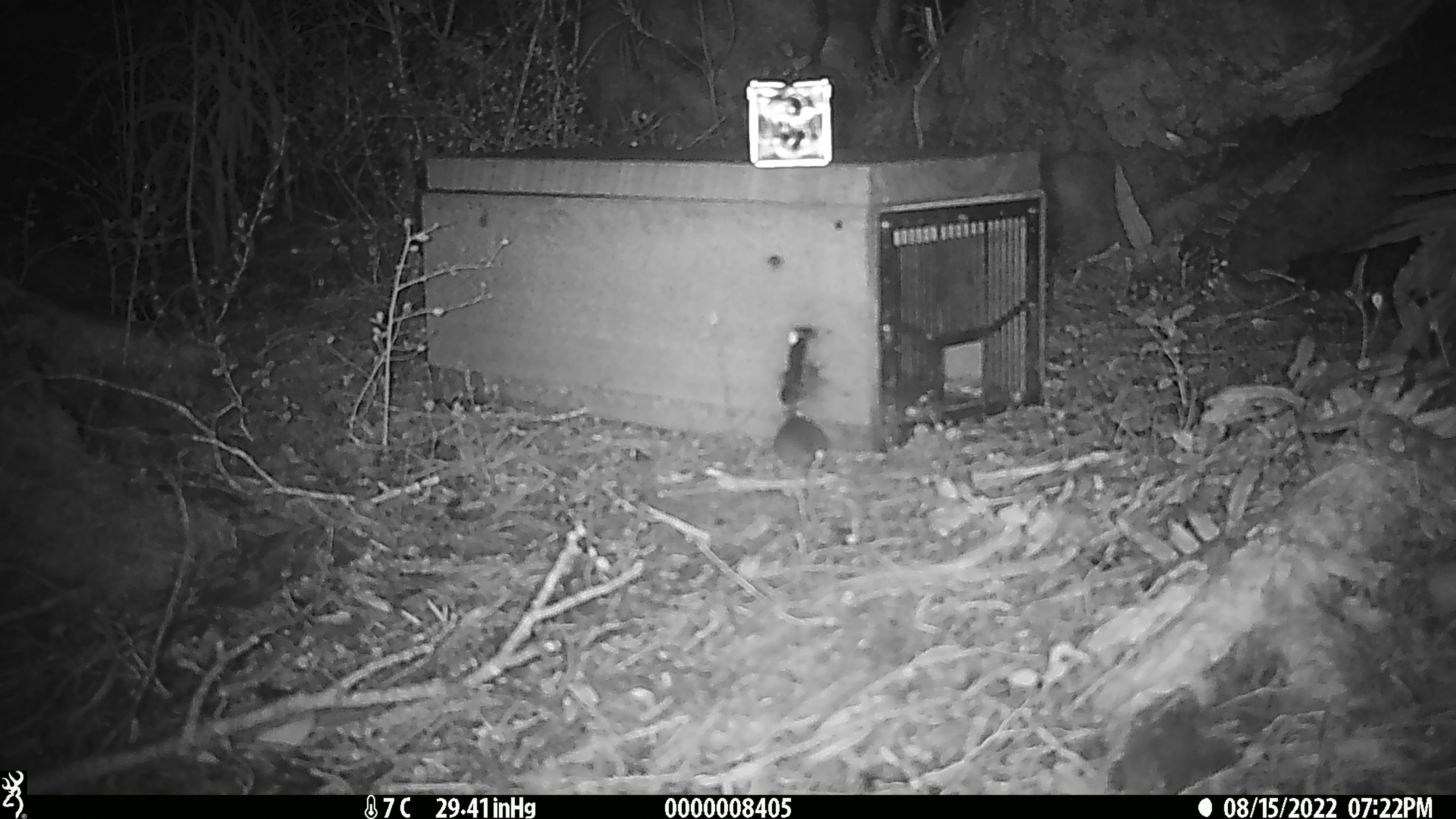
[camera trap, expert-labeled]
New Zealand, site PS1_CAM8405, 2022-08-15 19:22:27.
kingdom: Animalia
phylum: Chordata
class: Mammalia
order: Rodentia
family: Muridae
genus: Mus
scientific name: Mus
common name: mouse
Mouse (Mus).